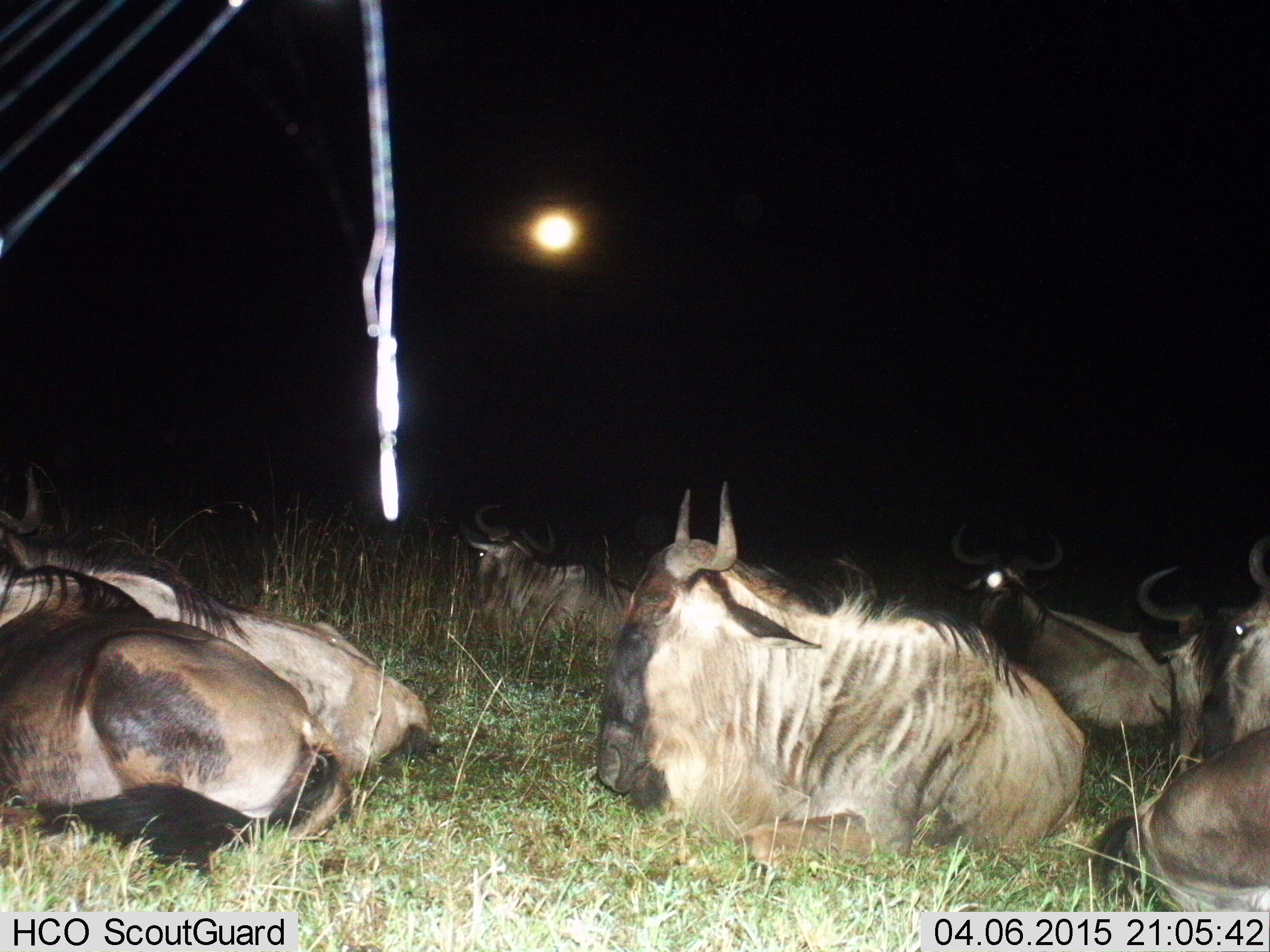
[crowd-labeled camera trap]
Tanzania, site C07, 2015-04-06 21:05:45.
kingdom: Animalia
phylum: Chordata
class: Mammalia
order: Artiodactyla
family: Bovidae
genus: Connochaetes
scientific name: Connochaetes taurinus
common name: blue wildebeest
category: wildebeest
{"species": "wildebeest (blue wildebeest) (Connochaetes taurinus)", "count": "7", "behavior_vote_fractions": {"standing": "0%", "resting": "100%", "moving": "0%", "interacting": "0%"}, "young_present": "0%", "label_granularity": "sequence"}